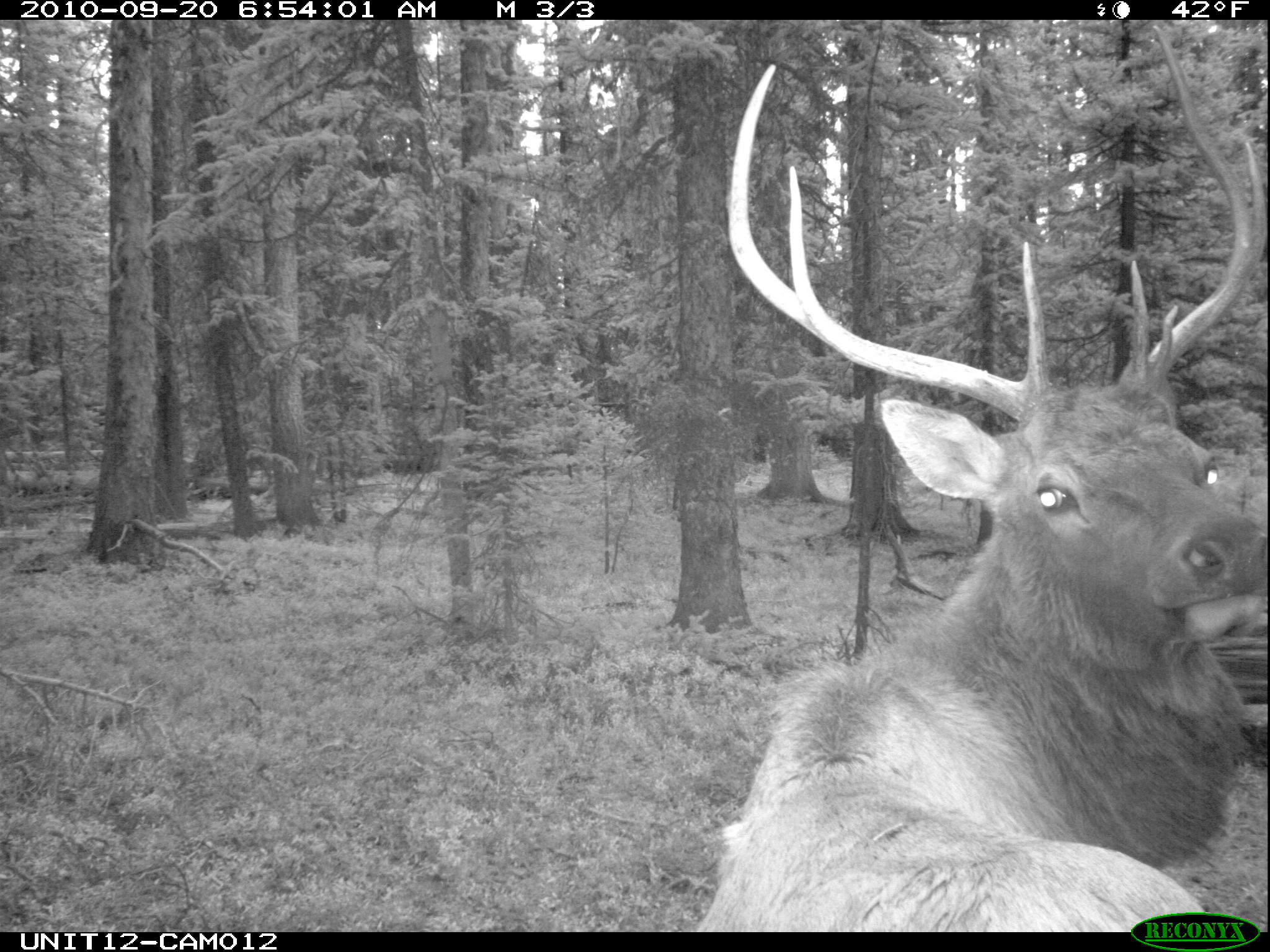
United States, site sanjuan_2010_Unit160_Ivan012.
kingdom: Animalia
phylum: Chordata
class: Mammalia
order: Artiodactyla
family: Cervidae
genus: Cervus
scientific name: Cervus elaphus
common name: red deer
Cervus elaphus (red deer).